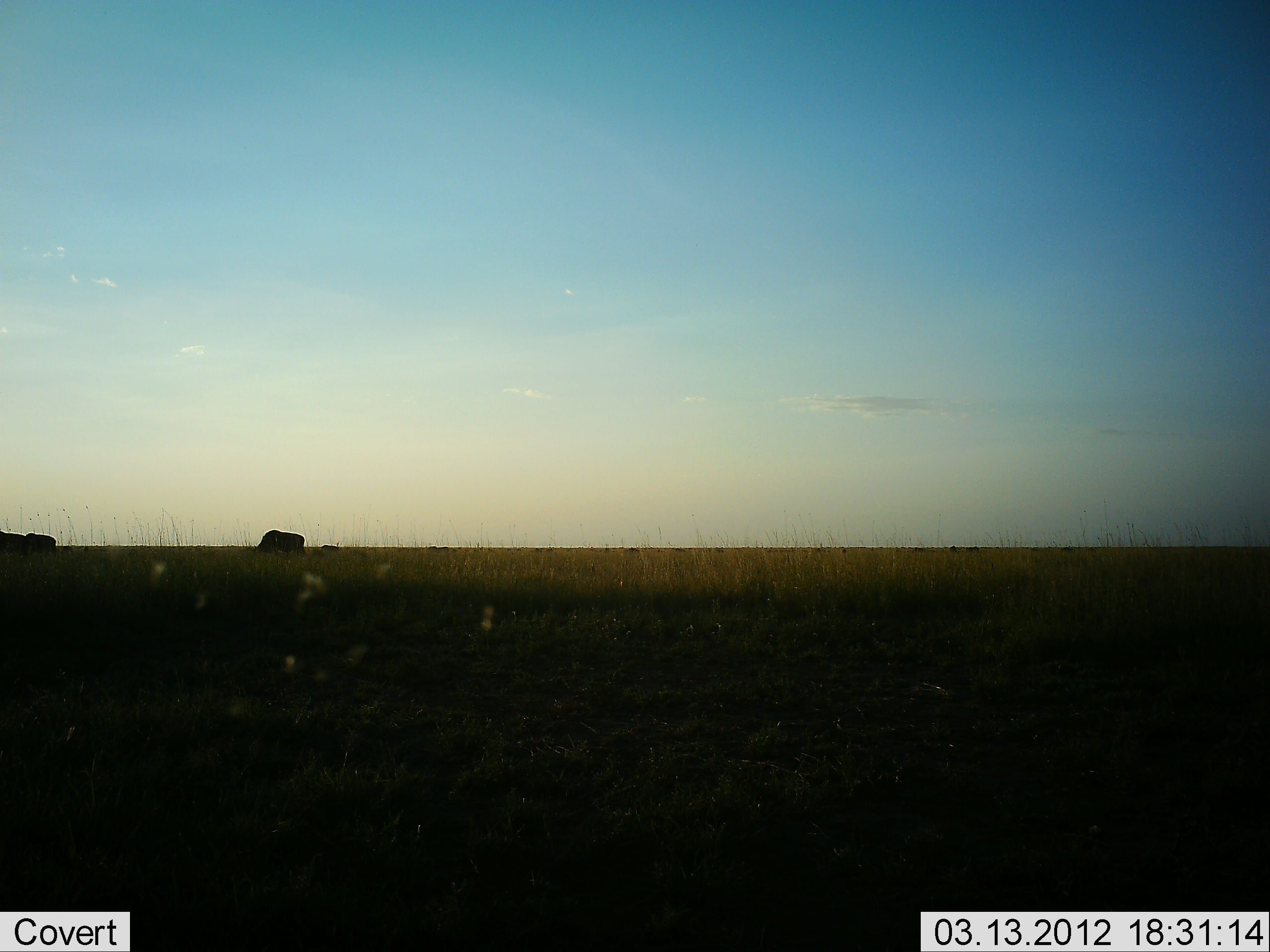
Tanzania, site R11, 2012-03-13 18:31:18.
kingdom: Animalia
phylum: Chordata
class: Mammalia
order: Artiodactyla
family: Bovidae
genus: Connochaetes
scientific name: Connochaetes taurinus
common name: blue wildebeest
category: wildebeest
Wildebeest (blue wildebeest) (Connochaetes taurinus), count 3. Behavior (volunteer vote fractions): standing 69%, resting 0%, moving 8%, interacting 0%. Young present (vote fraction): 0%. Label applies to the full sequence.